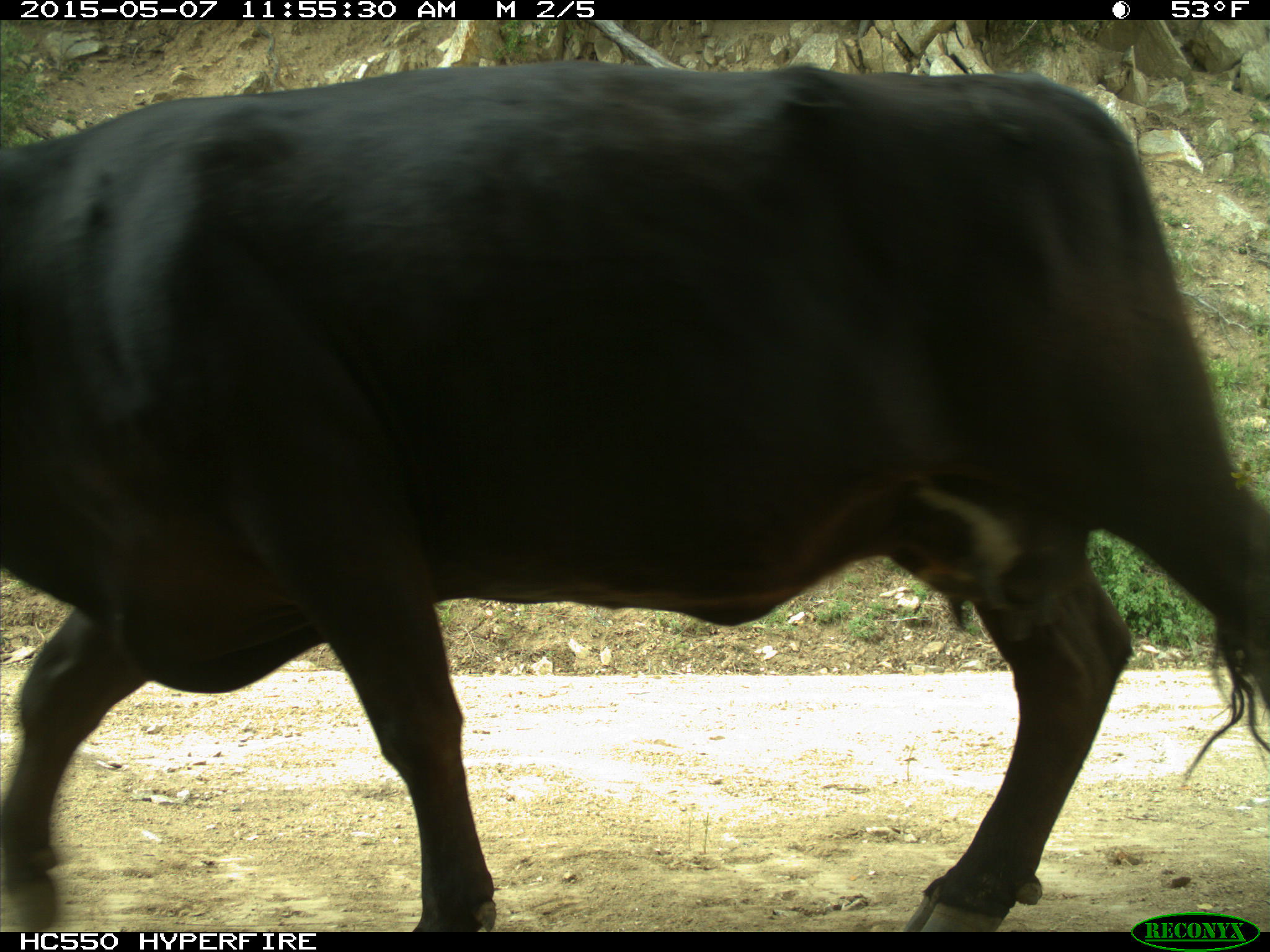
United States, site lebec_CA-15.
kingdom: Animalia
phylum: Chordata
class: Mammalia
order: Artiodactyla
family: Bovidae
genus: Bos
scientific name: Bos taurus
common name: domestic cow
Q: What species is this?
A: Bos taurus (domestic cow).